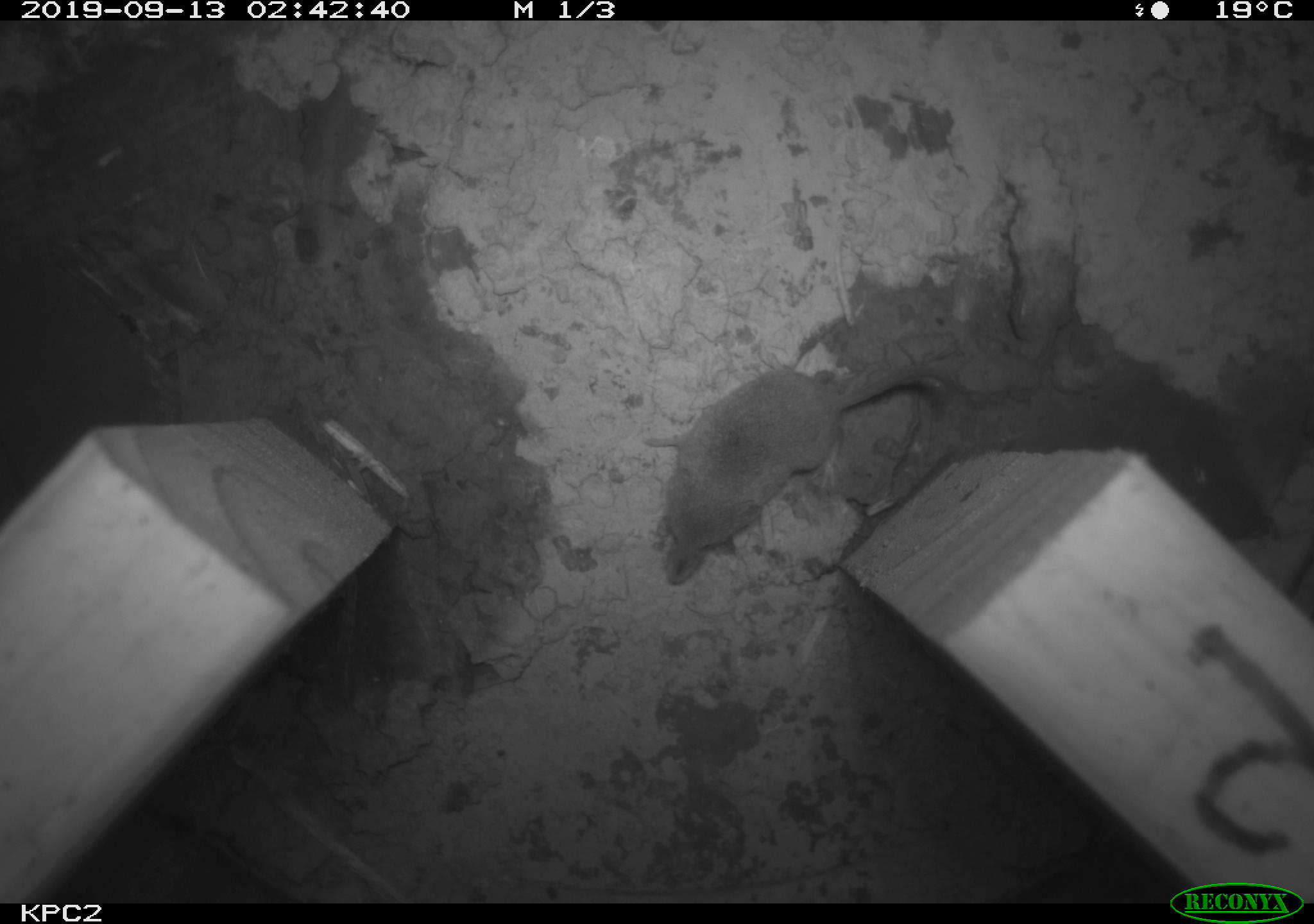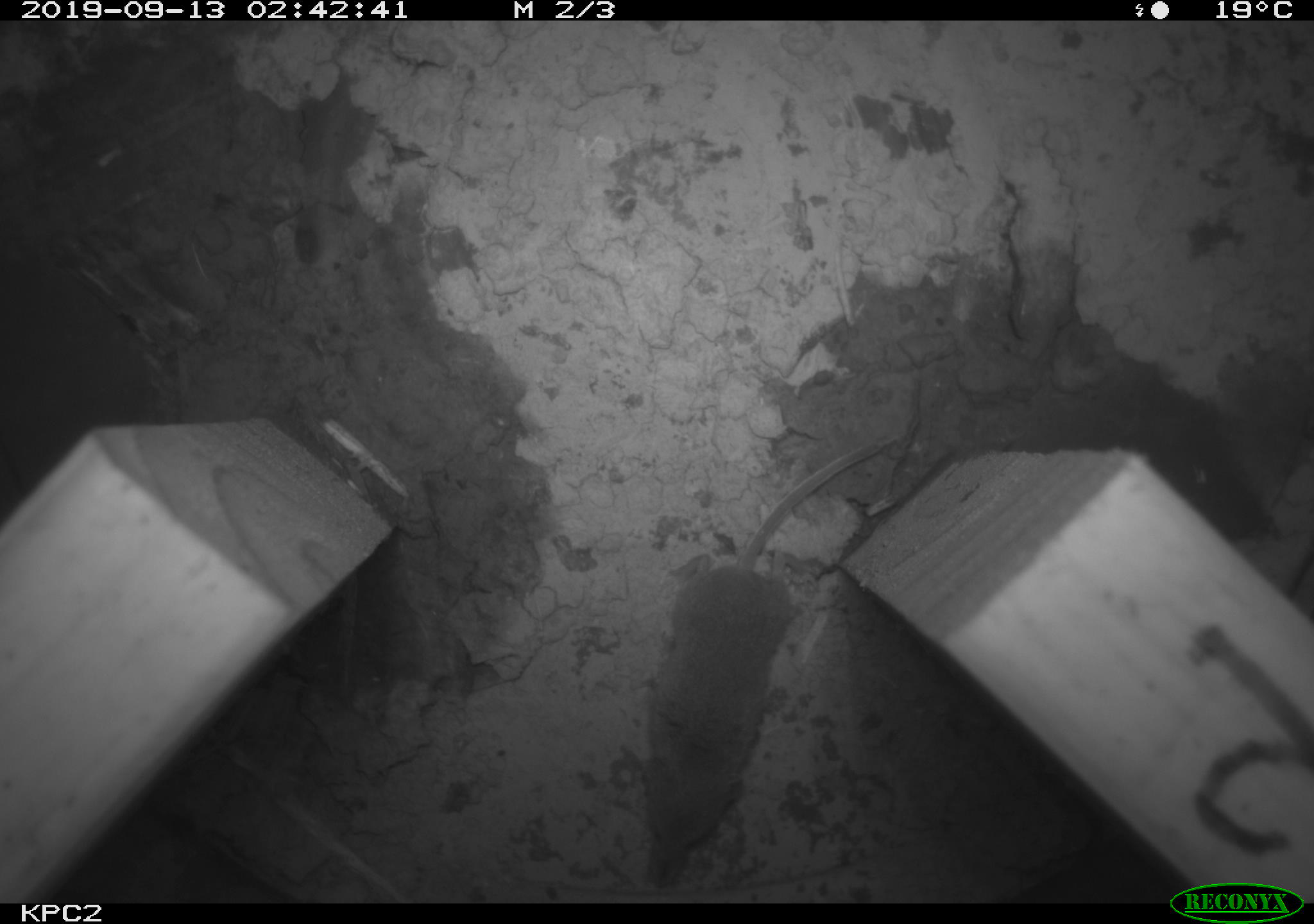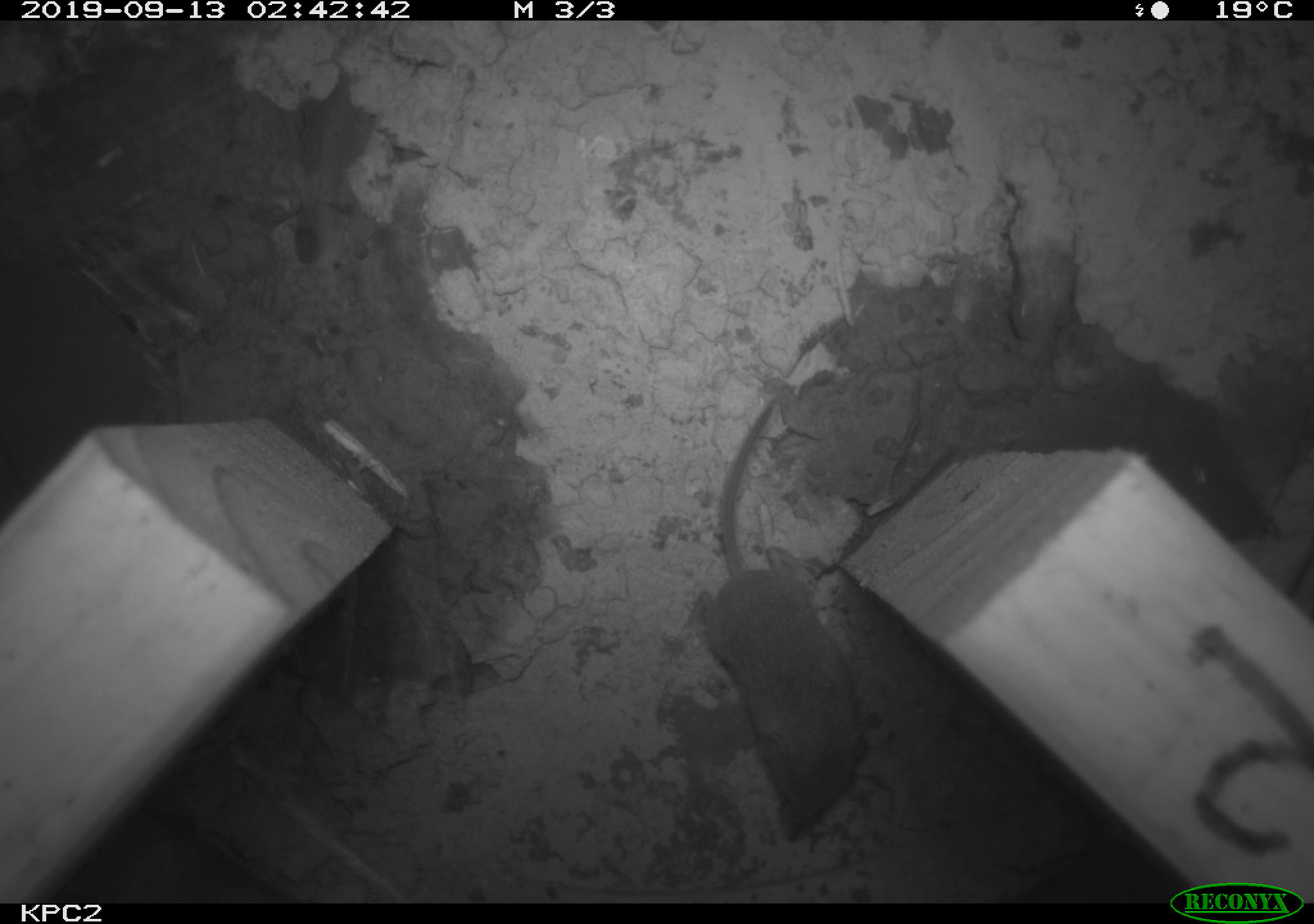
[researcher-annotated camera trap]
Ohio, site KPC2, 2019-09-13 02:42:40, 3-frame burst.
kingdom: Animalia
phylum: Chordata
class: Mammalia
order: Eulipotyphla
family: Soricidae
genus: Sorex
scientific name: Sorex cinereus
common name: masked shrew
Masked shrew (Sorex cinereus).